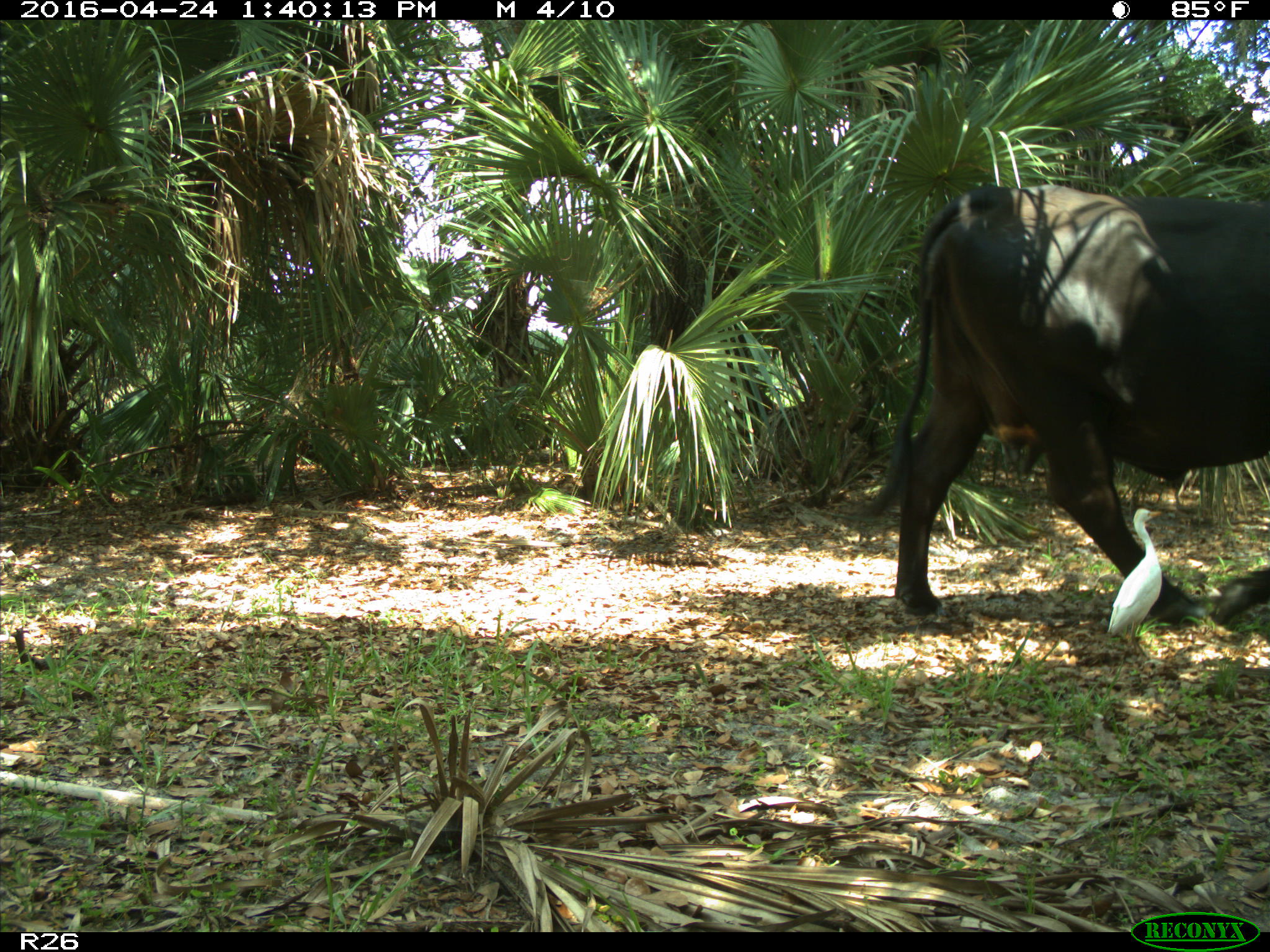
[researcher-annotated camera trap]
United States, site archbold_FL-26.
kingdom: Animalia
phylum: Chordata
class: Mammalia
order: Artiodactyla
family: Bovidae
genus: Bos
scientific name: Bos taurus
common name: domestic cow